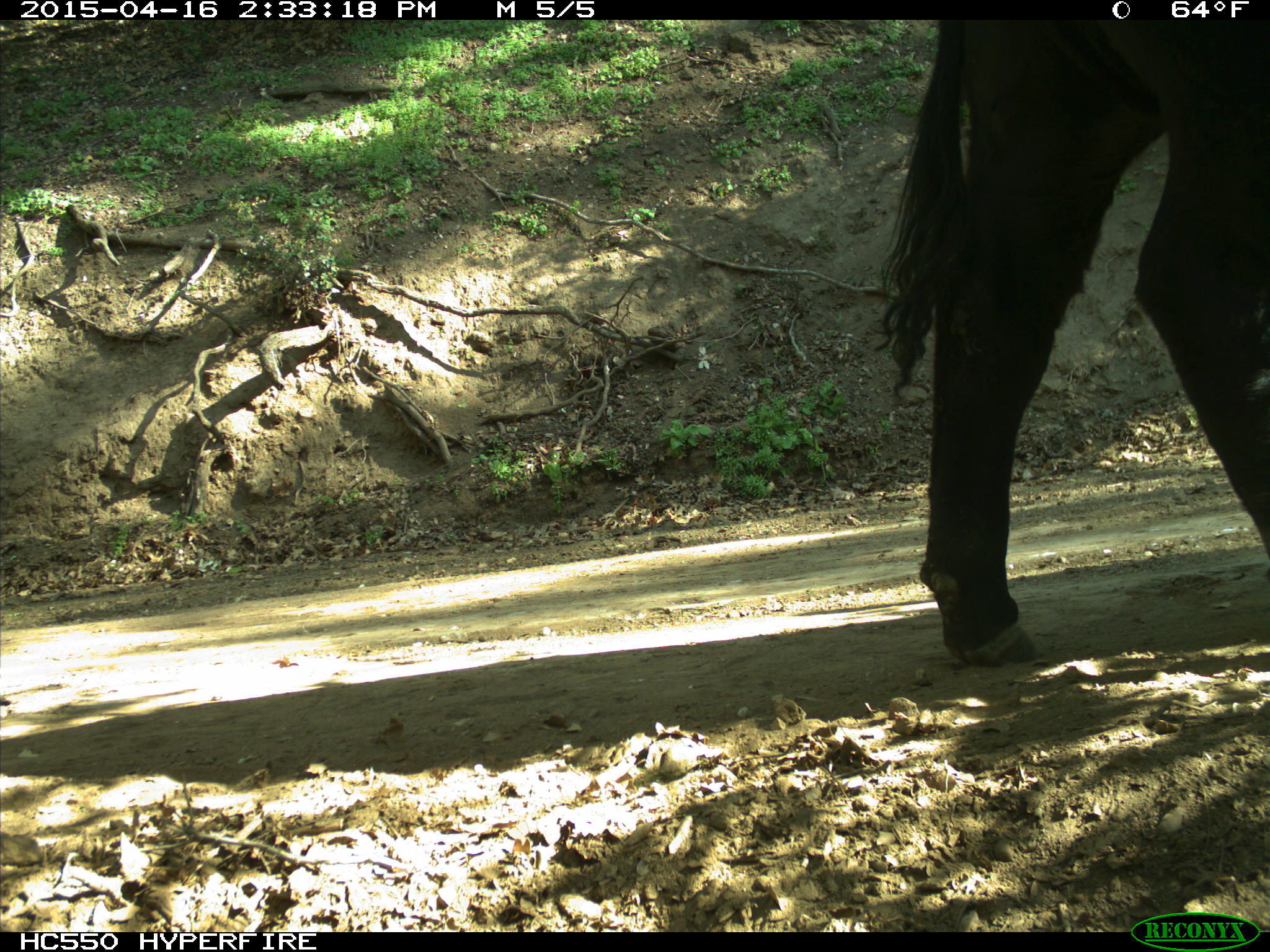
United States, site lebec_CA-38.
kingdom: Animalia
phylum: Chordata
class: Mammalia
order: Artiodactyla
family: Bovidae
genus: Bos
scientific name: Bos taurus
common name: domestic cow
Bos taurus (domestic cow).